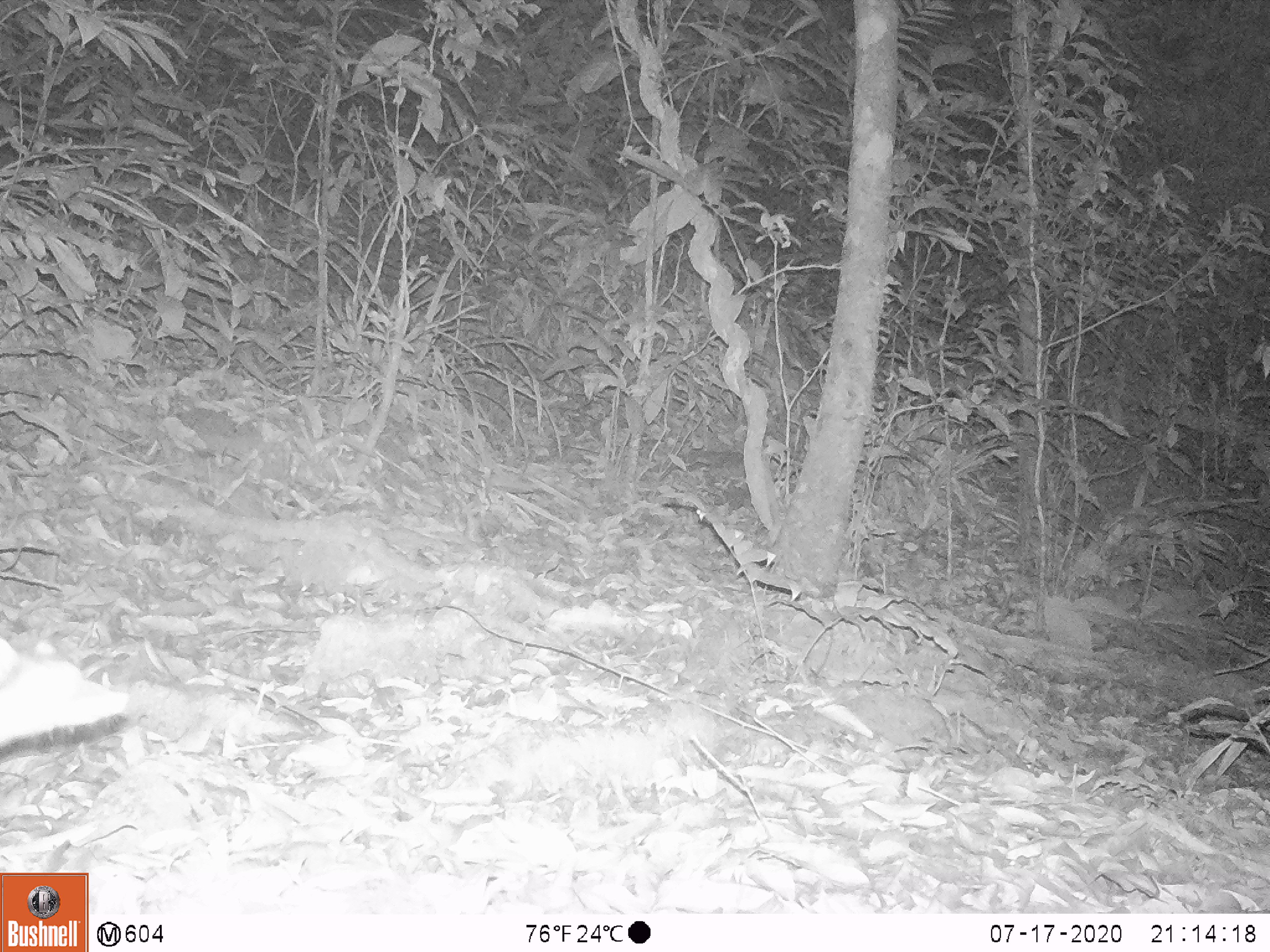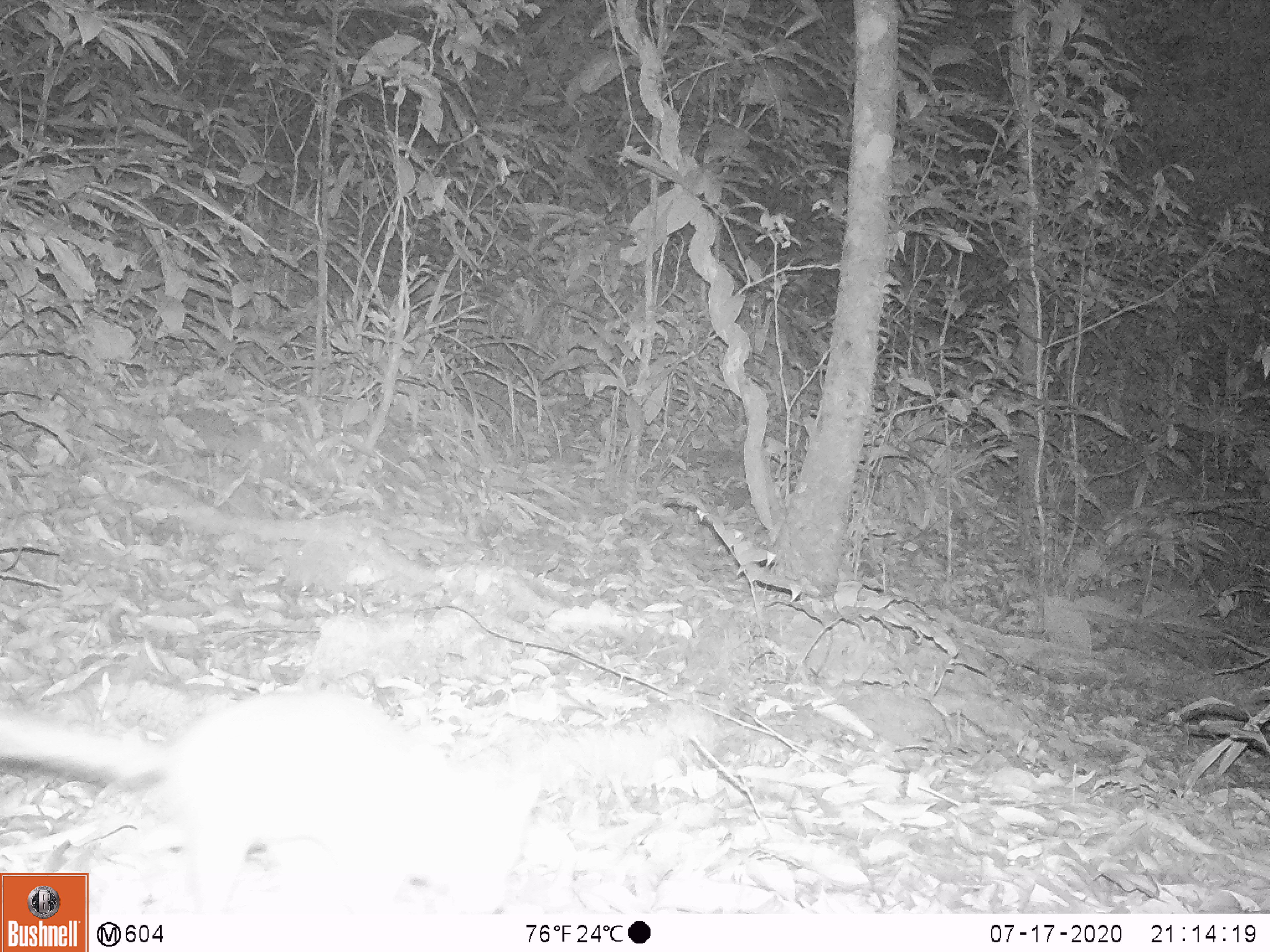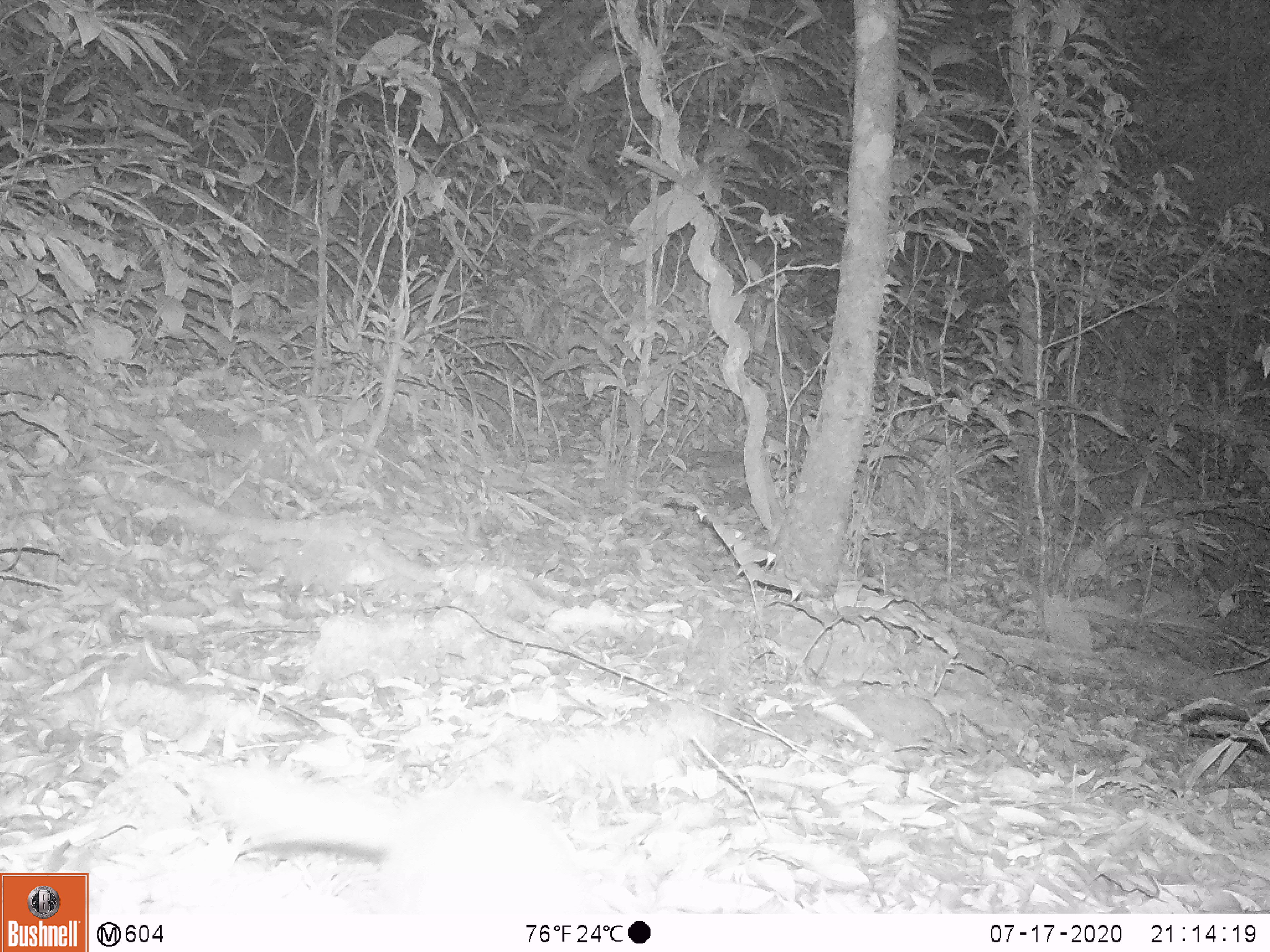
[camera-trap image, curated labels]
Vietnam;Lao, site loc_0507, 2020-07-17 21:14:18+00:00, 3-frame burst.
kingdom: Animalia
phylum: Chordata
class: Mammalia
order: Carnivora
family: Mustelidae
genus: Melogale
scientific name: Melogale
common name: ferret badger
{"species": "ferret badger (Melogale)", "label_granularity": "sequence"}